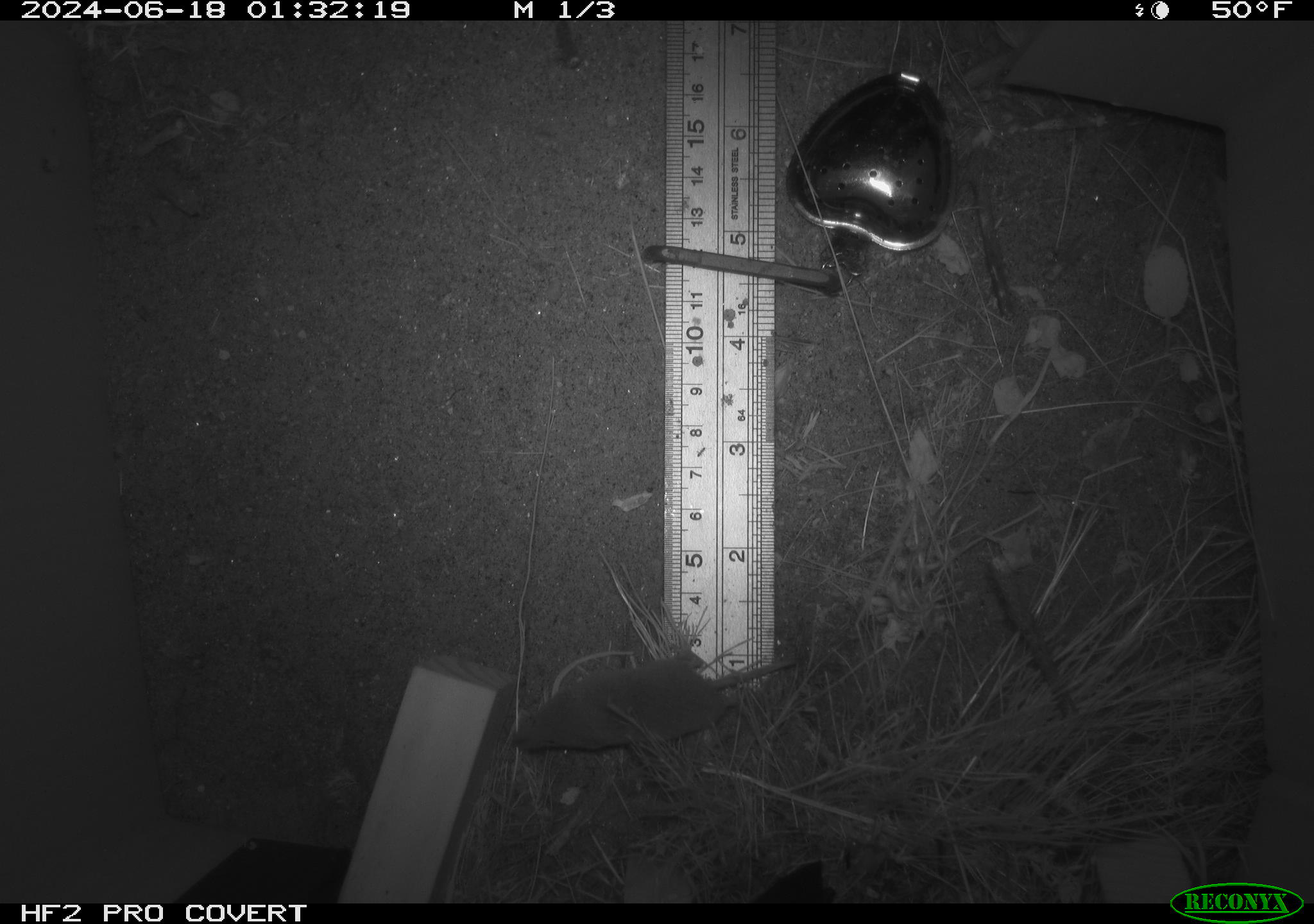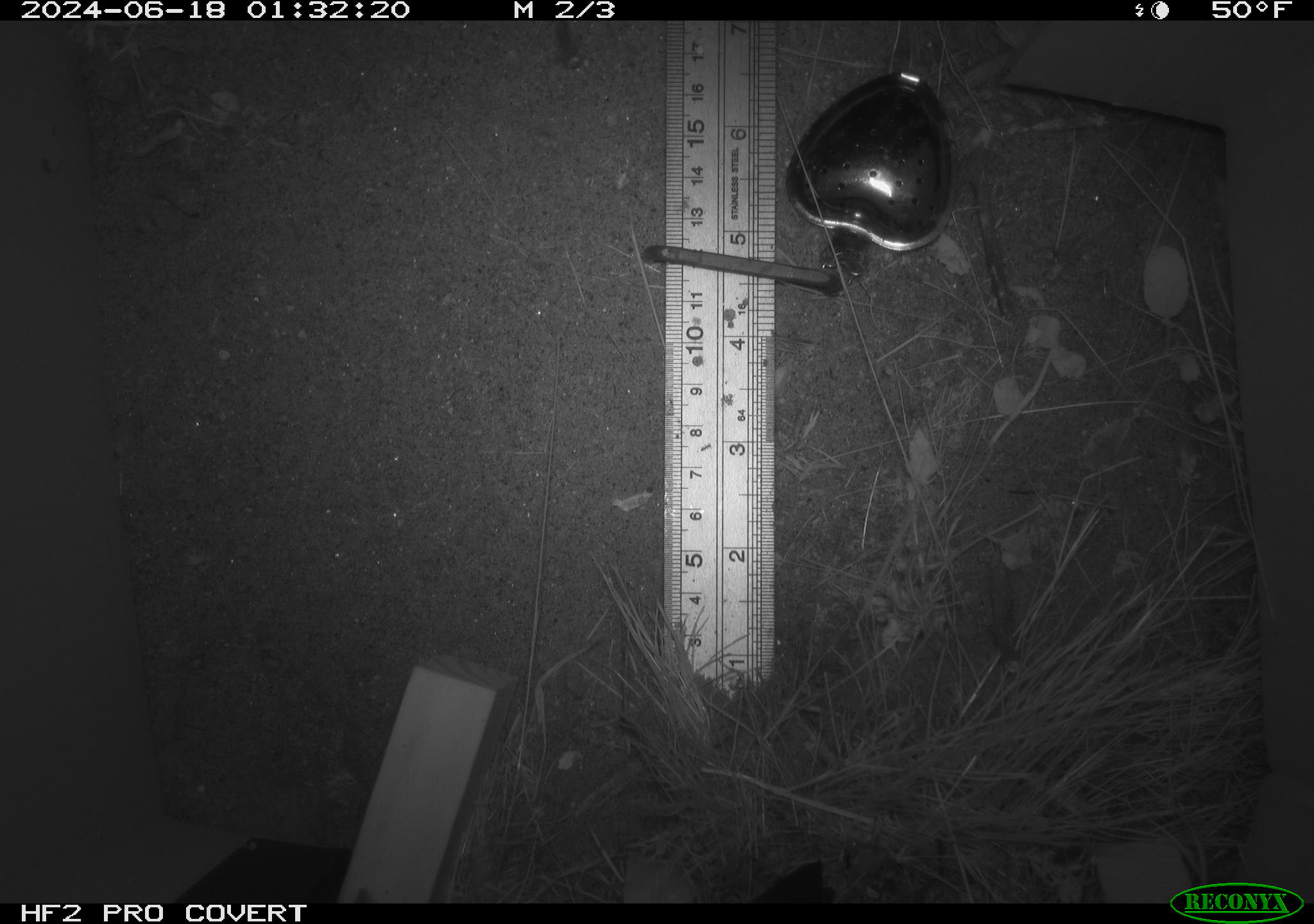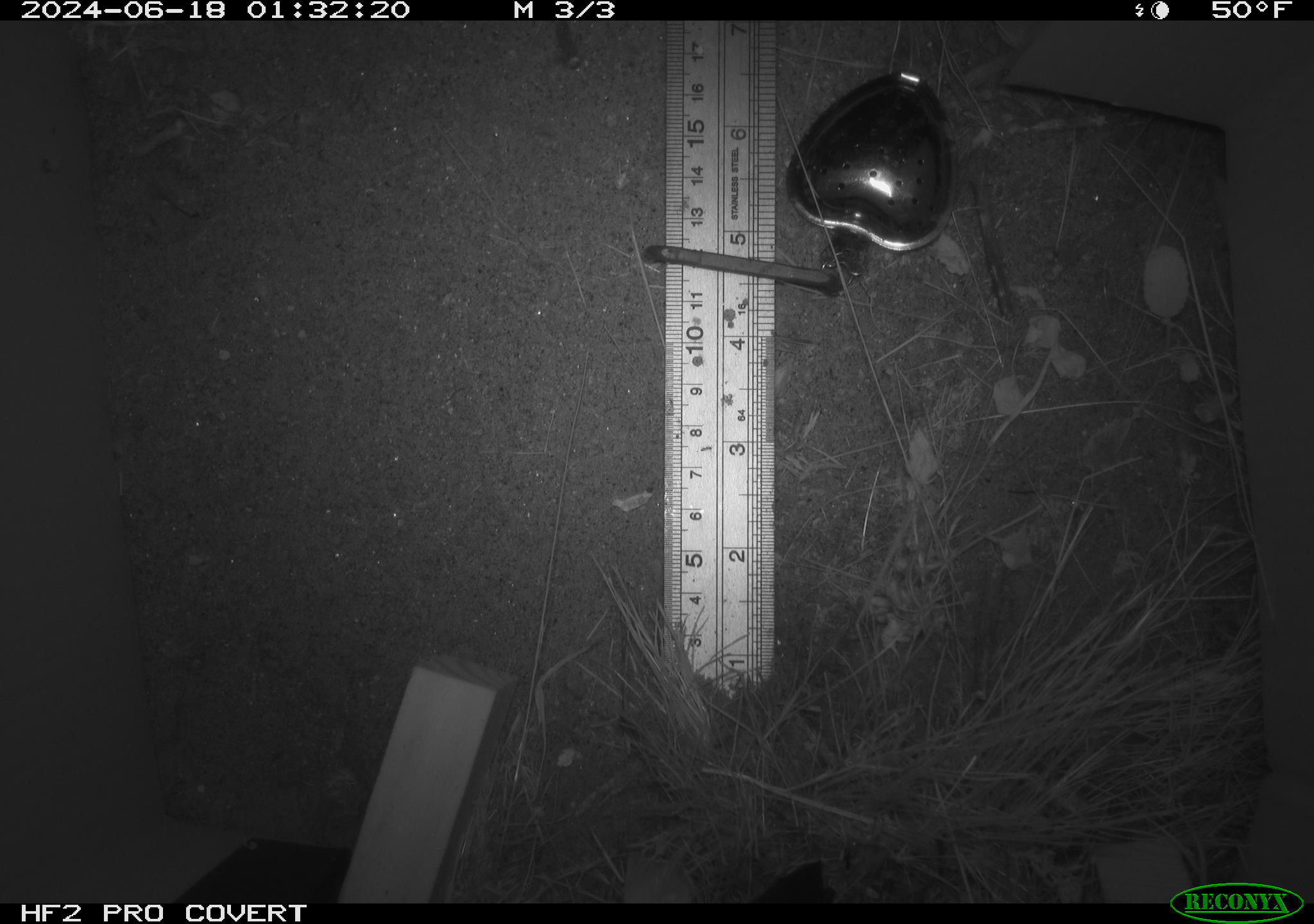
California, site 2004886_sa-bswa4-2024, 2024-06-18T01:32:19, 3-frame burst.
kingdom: Animalia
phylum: Chordata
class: Mammalia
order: Rodentia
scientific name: Rodentia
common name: rodent